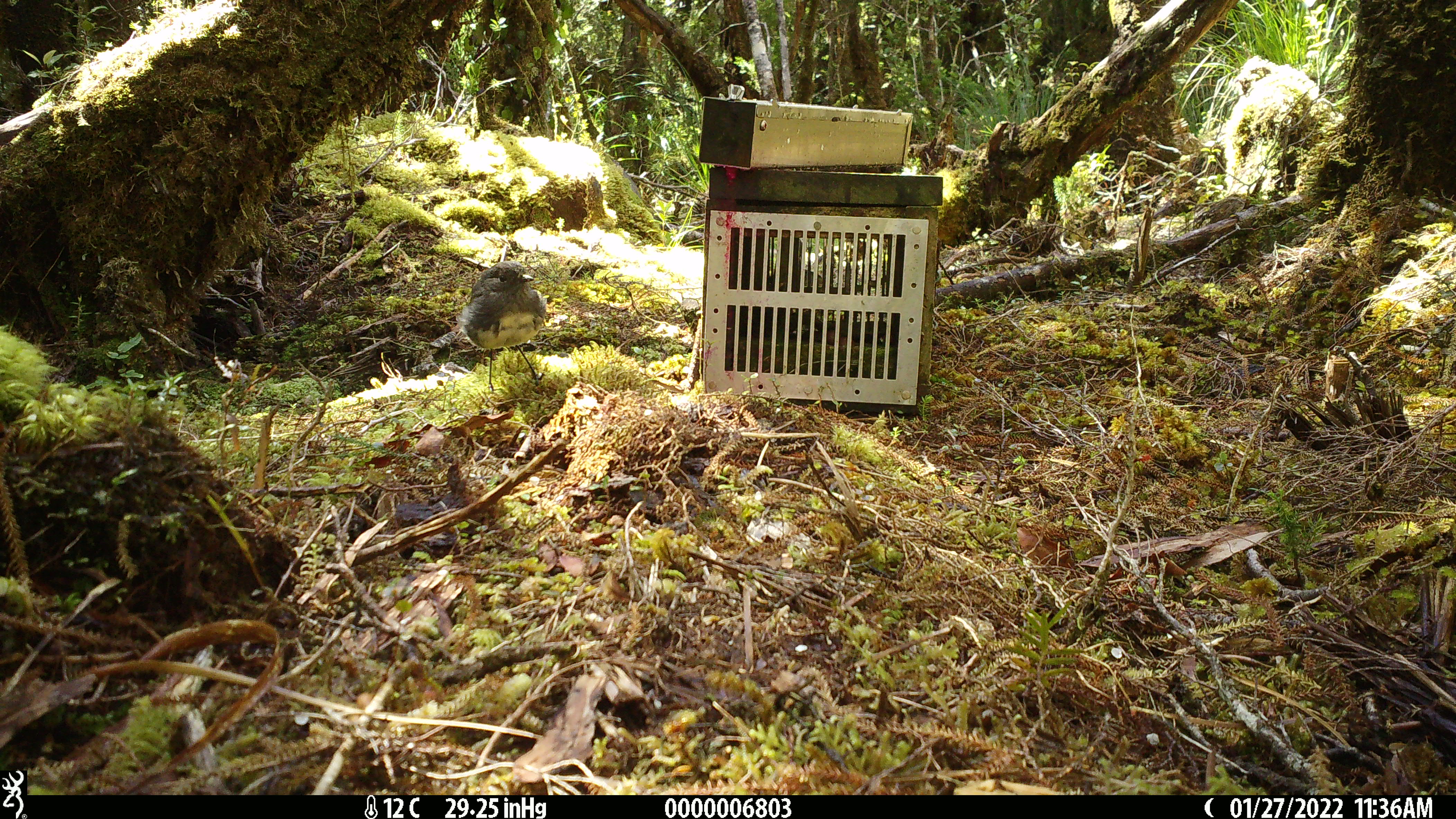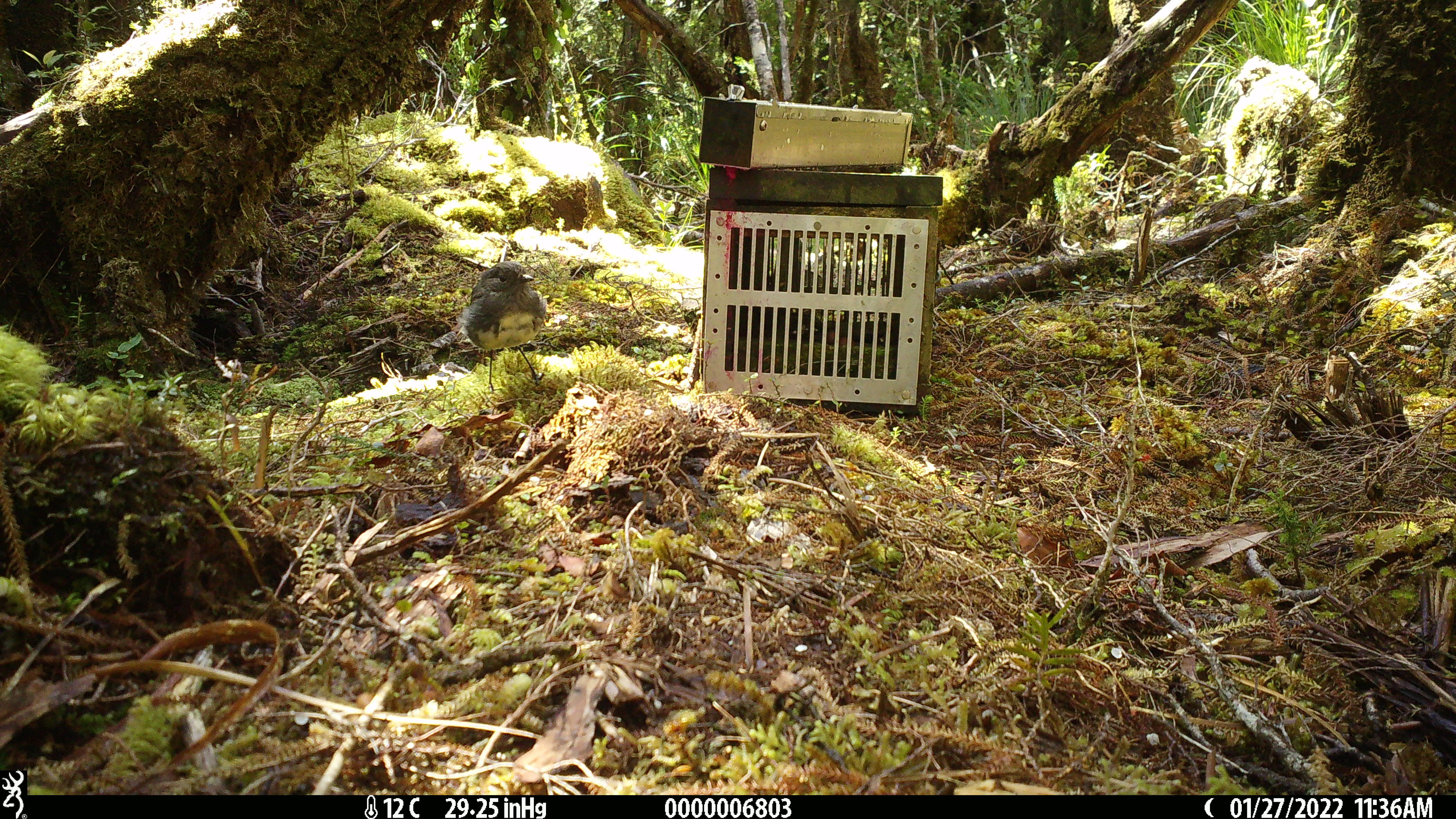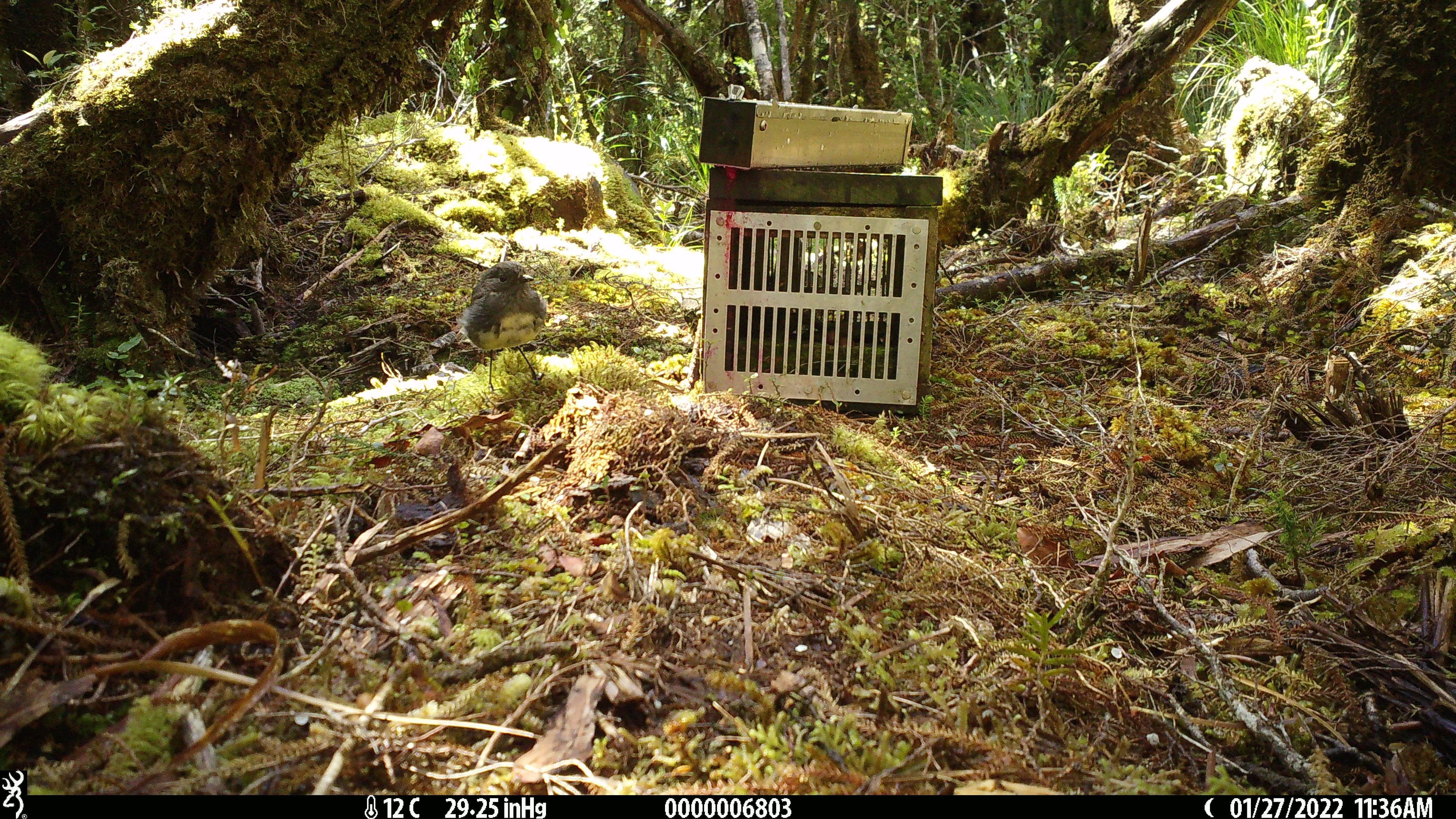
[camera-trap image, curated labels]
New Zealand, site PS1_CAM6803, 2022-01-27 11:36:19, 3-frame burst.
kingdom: Animalia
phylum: Chordata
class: Aves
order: Passeriformes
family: Petroicidae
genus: Petroica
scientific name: Petroica australis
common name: new zealand robin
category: robin